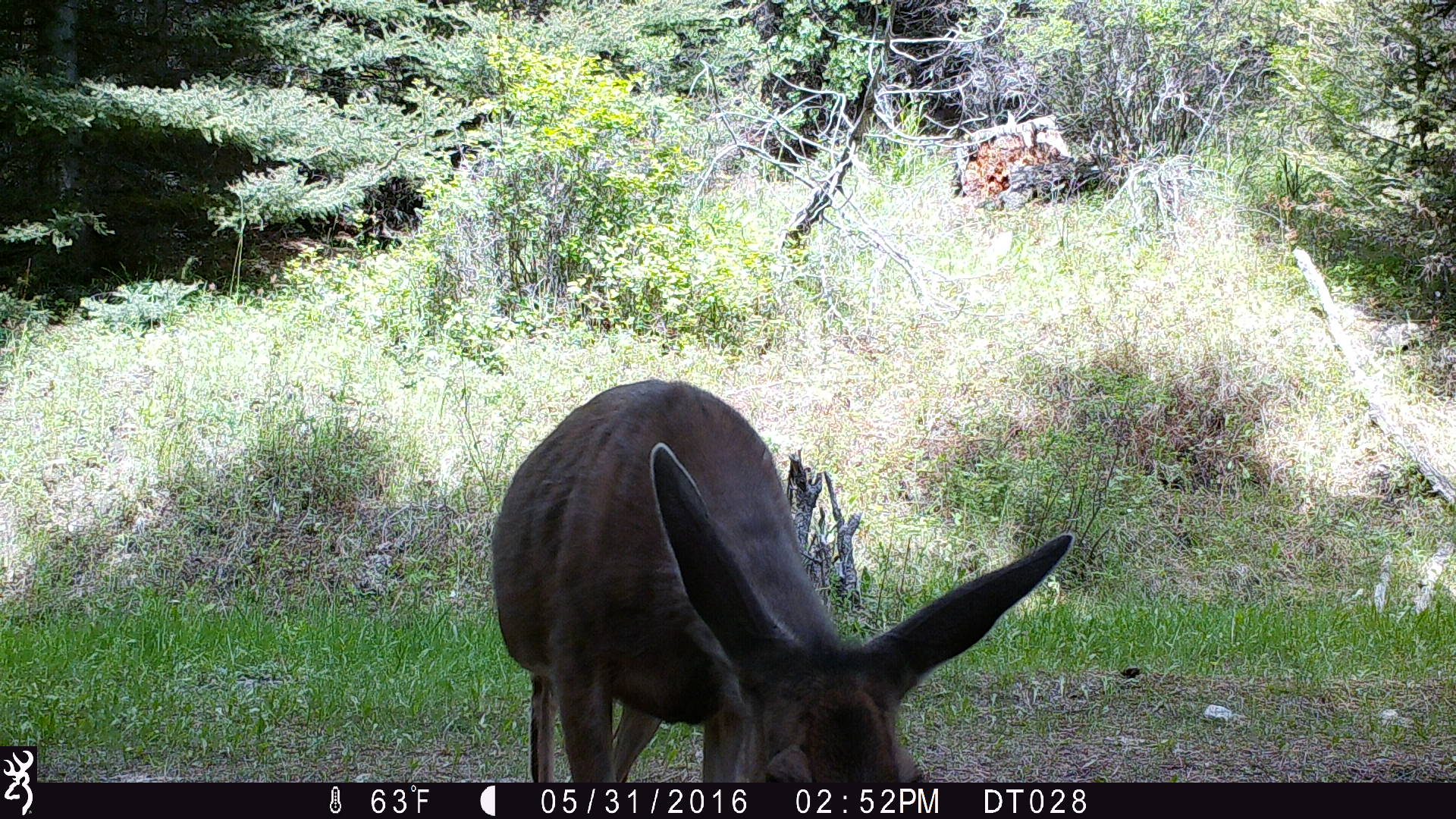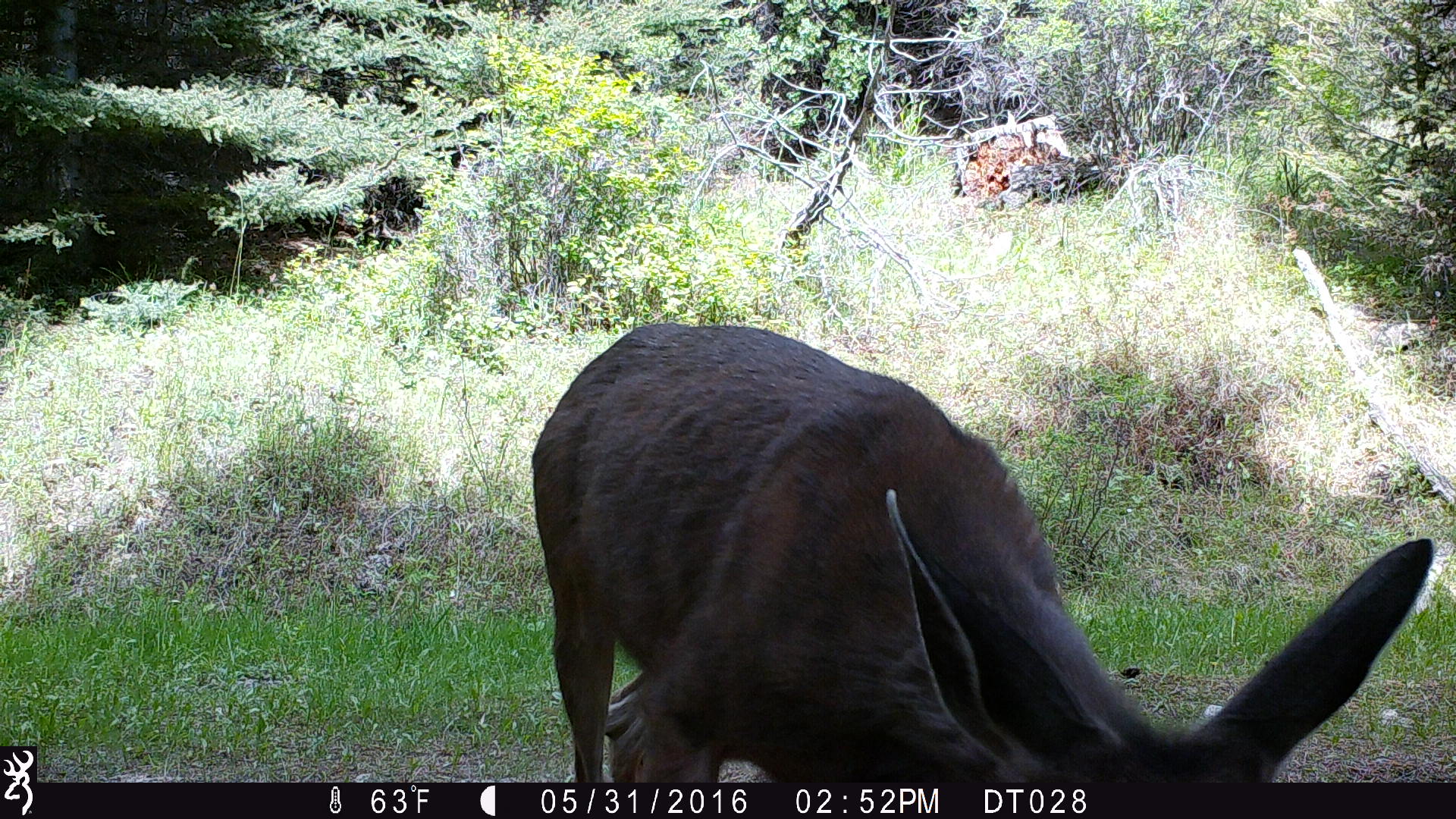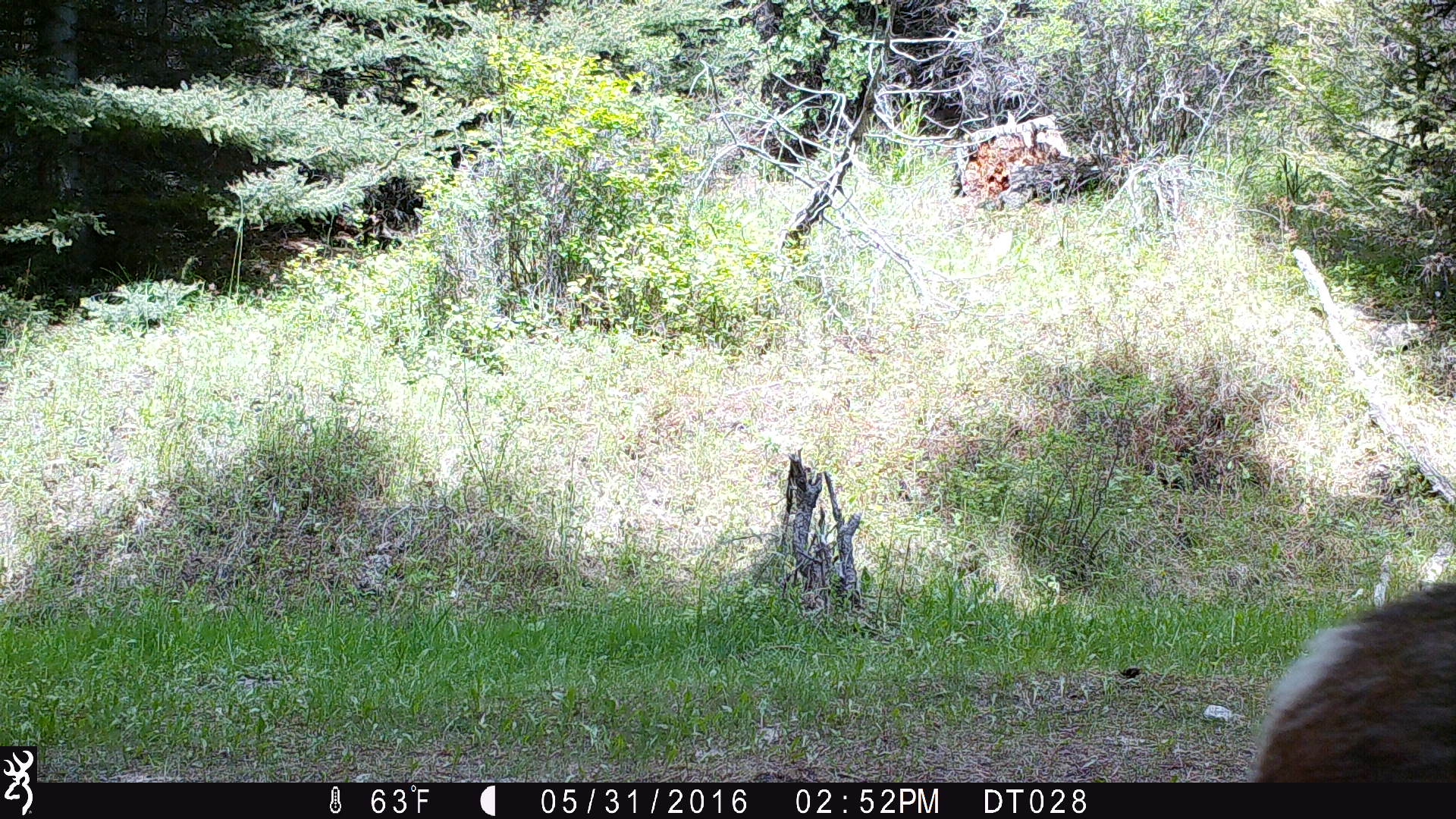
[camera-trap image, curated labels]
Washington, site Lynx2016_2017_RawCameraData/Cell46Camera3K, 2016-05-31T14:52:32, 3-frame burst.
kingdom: Animalia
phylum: Chordata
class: Mammalia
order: Artiodactyla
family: Cervidae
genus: Odocoileus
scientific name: Odocoileus hemionus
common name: mule deer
Odocoileus hemionus (mule deer). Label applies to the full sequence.